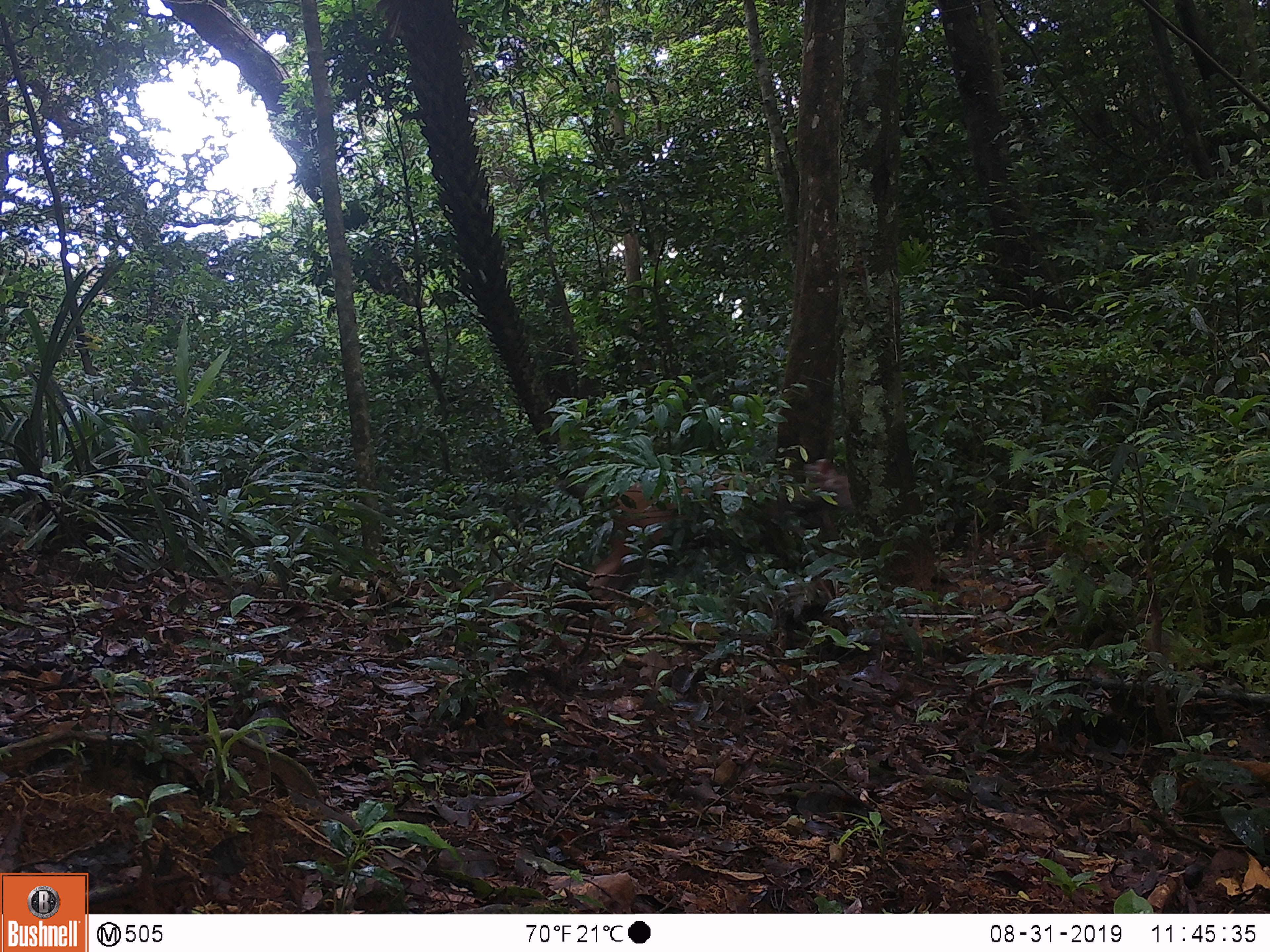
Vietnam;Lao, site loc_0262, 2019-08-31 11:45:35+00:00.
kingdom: Animalia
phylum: Chordata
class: Mammalia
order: Artiodactyla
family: Cervidae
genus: Rusa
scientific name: Rusa unicolor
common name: sambar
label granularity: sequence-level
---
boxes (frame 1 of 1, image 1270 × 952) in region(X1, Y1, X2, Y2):
sambar: region(553, 458, 853, 612)